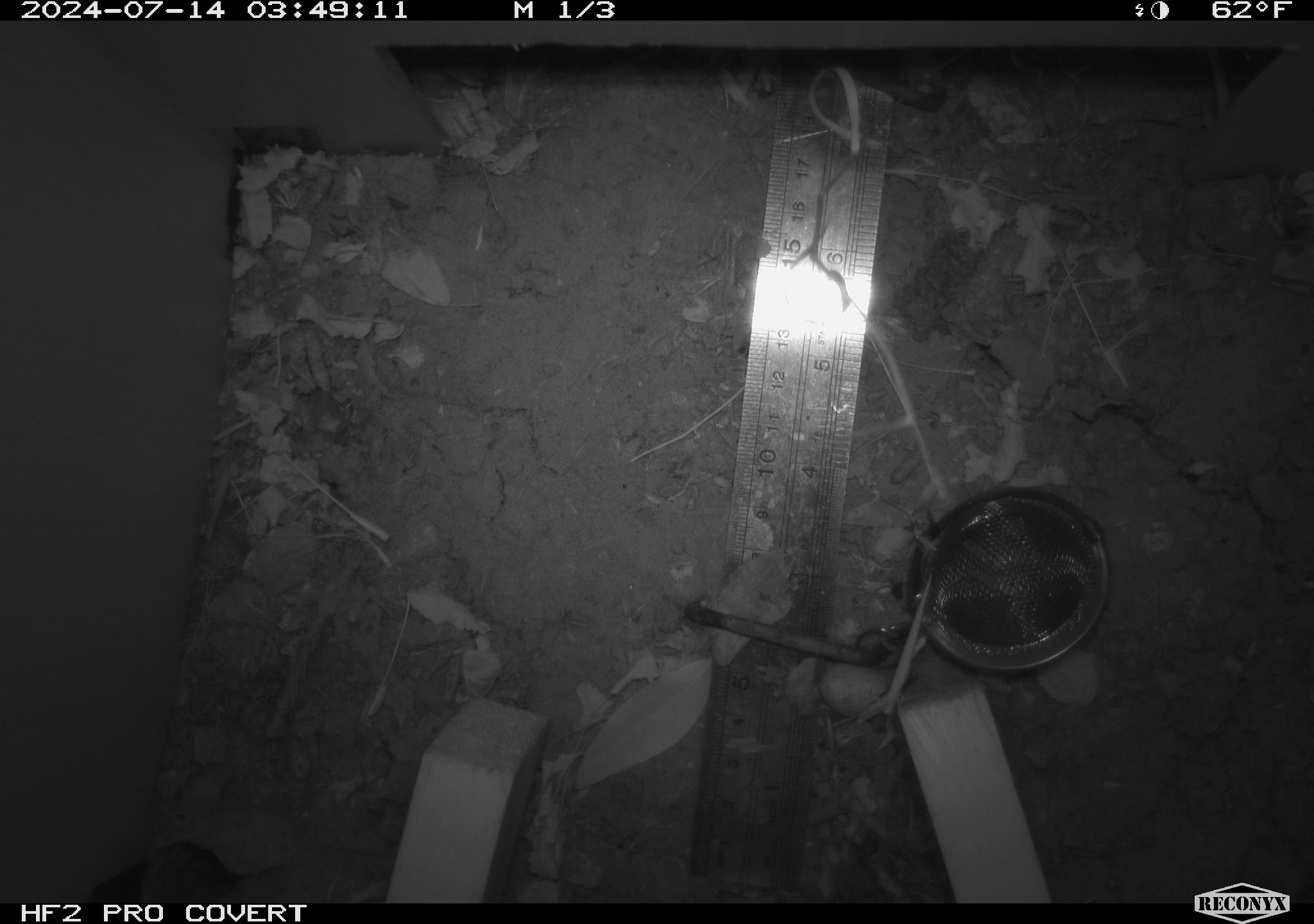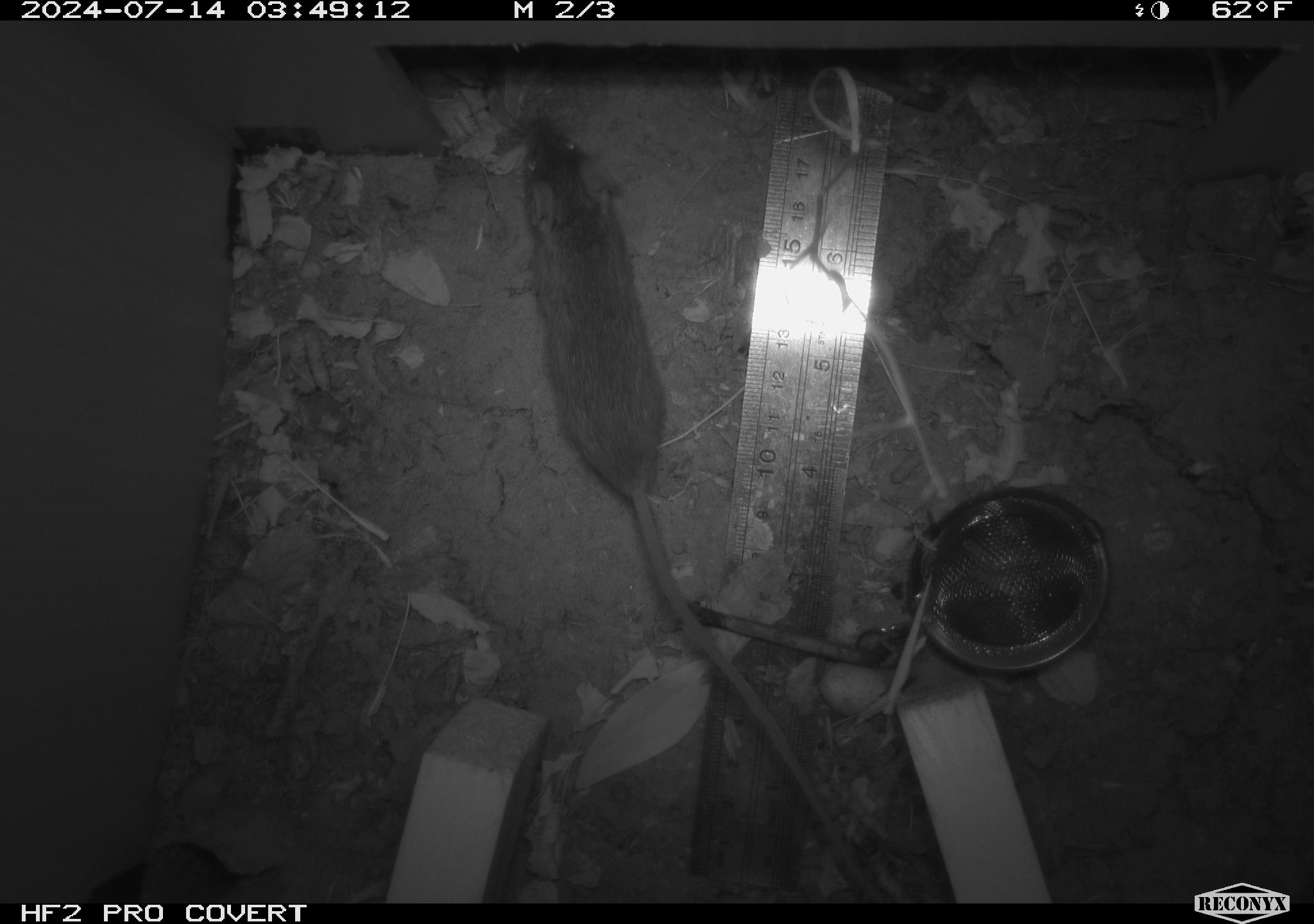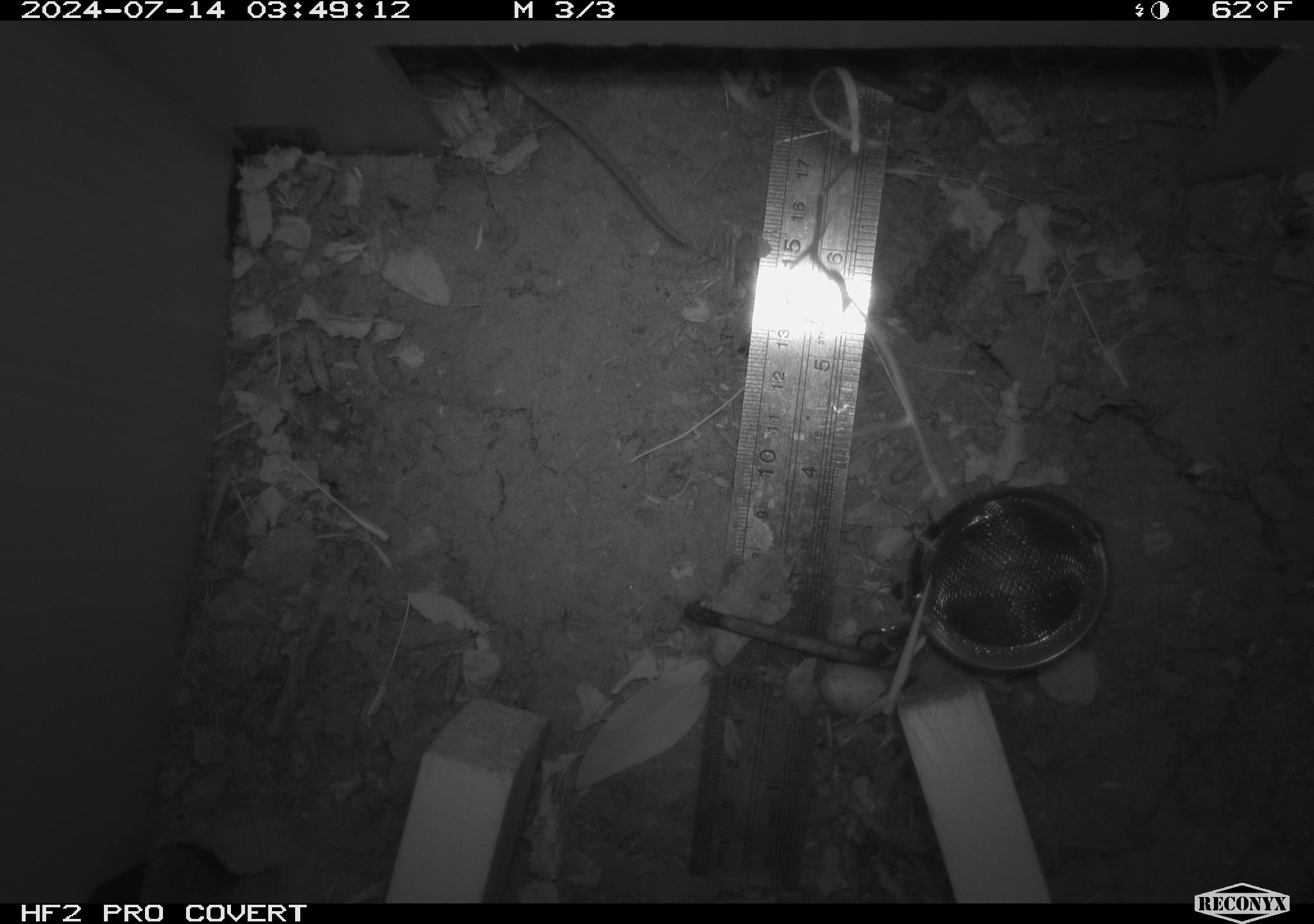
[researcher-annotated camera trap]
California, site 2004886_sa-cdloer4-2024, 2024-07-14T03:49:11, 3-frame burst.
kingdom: Animalia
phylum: Chordata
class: Mammalia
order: Rodentia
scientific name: Rodentia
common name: rodent